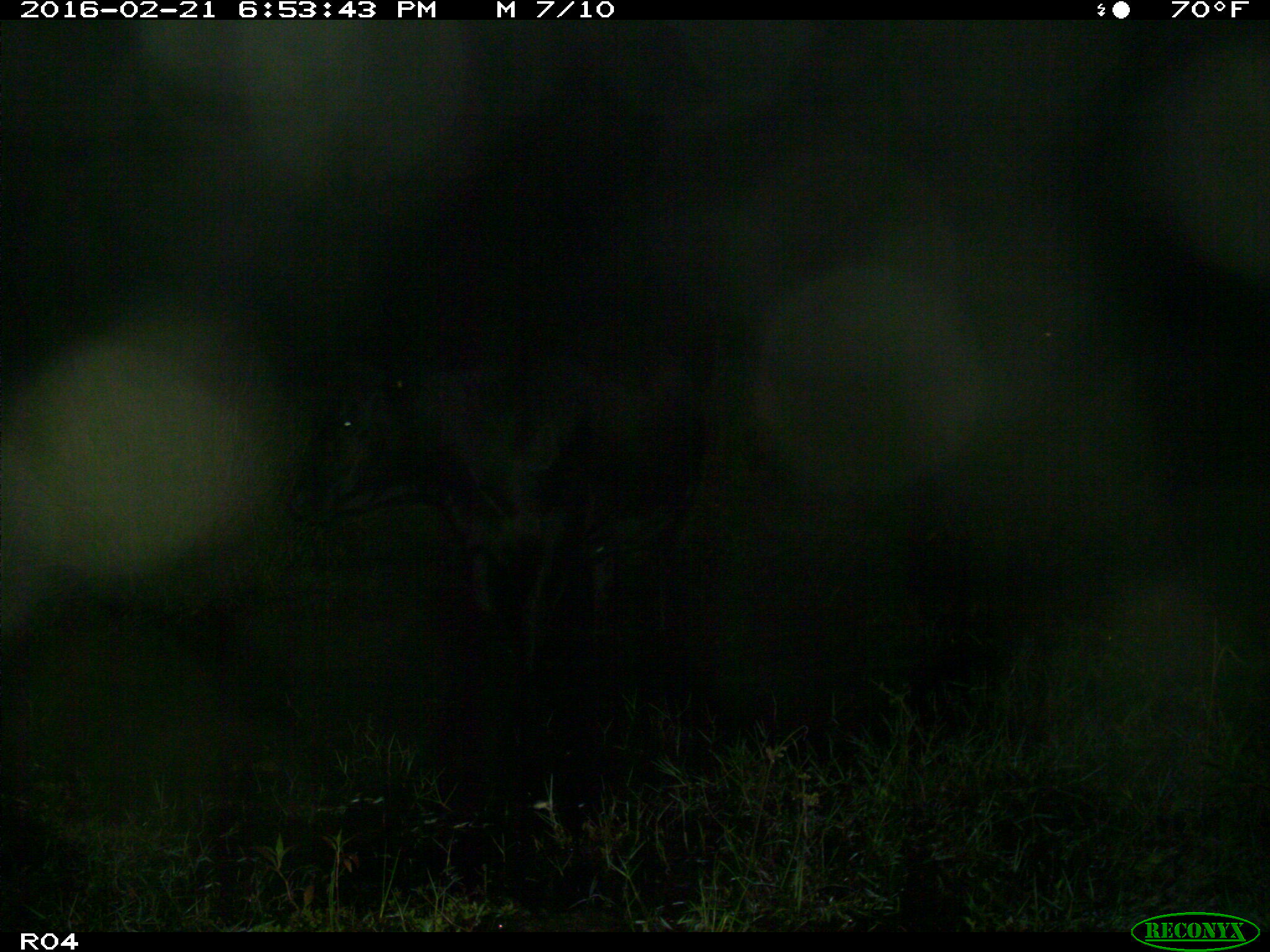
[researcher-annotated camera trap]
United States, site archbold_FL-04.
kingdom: Animalia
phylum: Chordata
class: Mammalia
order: Artiodactyla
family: Bovidae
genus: Bos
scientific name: Bos taurus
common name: domestic cow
Bos taurus (domestic cow).